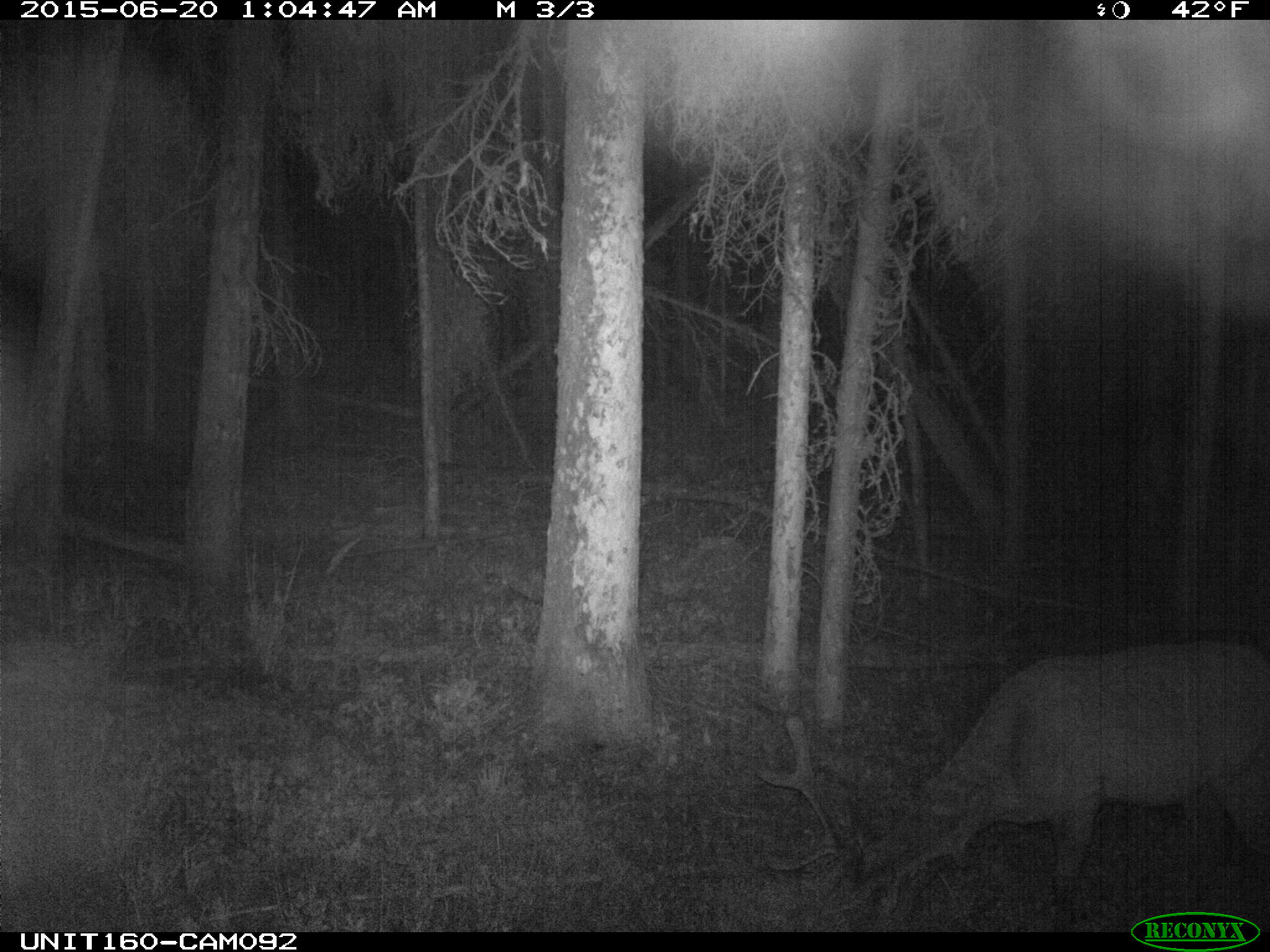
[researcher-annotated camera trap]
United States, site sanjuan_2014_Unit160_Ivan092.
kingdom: Animalia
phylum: Chordata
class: Mammalia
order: Artiodactyla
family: Cervidae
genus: Cervus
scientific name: Cervus elaphus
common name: red deer